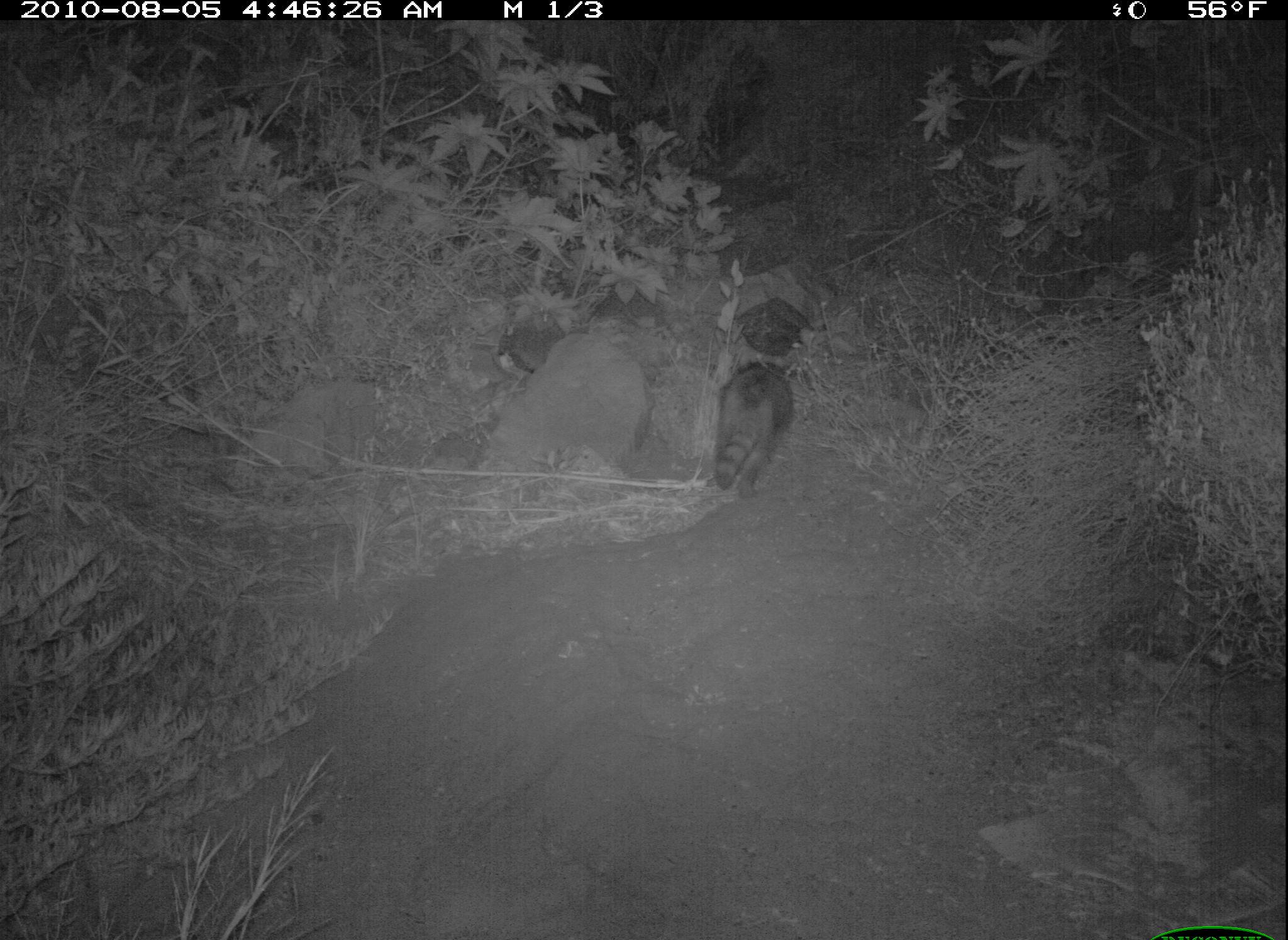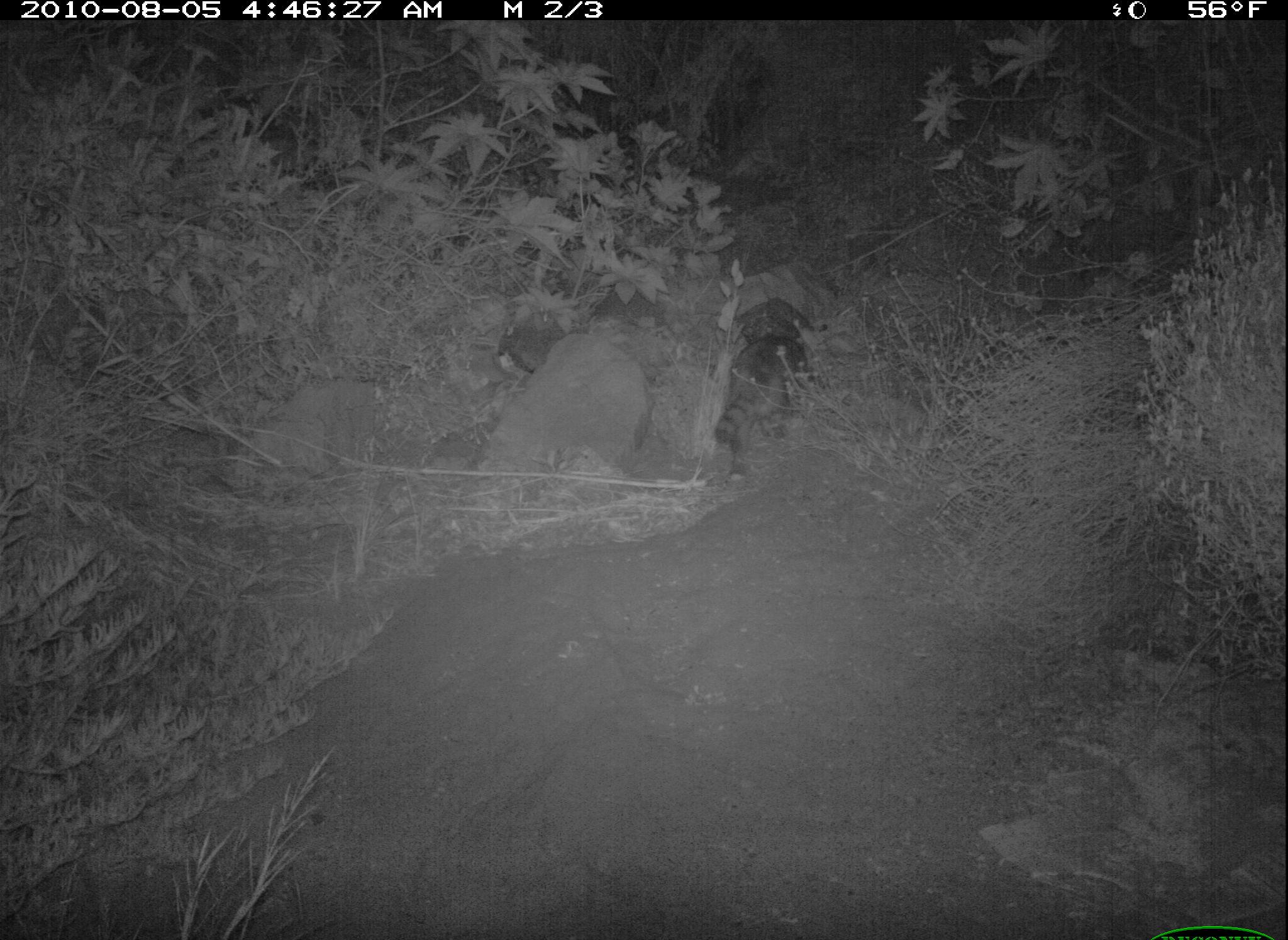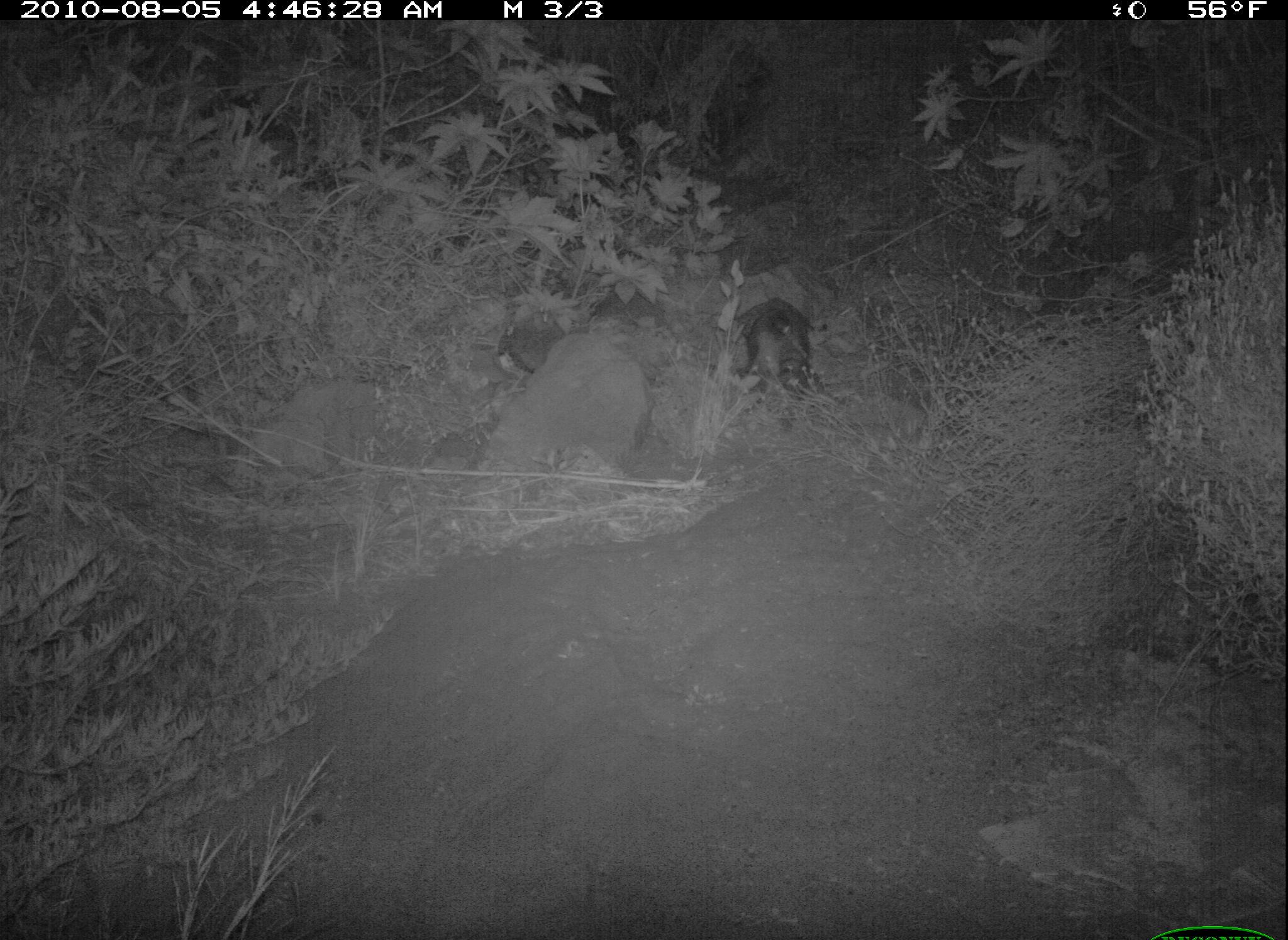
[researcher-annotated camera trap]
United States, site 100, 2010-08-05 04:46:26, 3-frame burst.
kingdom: Animalia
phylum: Chordata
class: Mammalia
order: Carnivora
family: Procyonidae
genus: Procyon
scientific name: Procyon lotor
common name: raccoon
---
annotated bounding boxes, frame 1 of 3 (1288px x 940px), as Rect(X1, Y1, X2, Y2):
raccoon: Rect(707, 309, 813, 511)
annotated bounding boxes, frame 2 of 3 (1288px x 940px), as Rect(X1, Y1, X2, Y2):
raccoon: Rect(710, 295, 847, 488)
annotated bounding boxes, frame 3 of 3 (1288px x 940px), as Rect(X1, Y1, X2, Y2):
raccoon: Rect(728, 293, 830, 436)